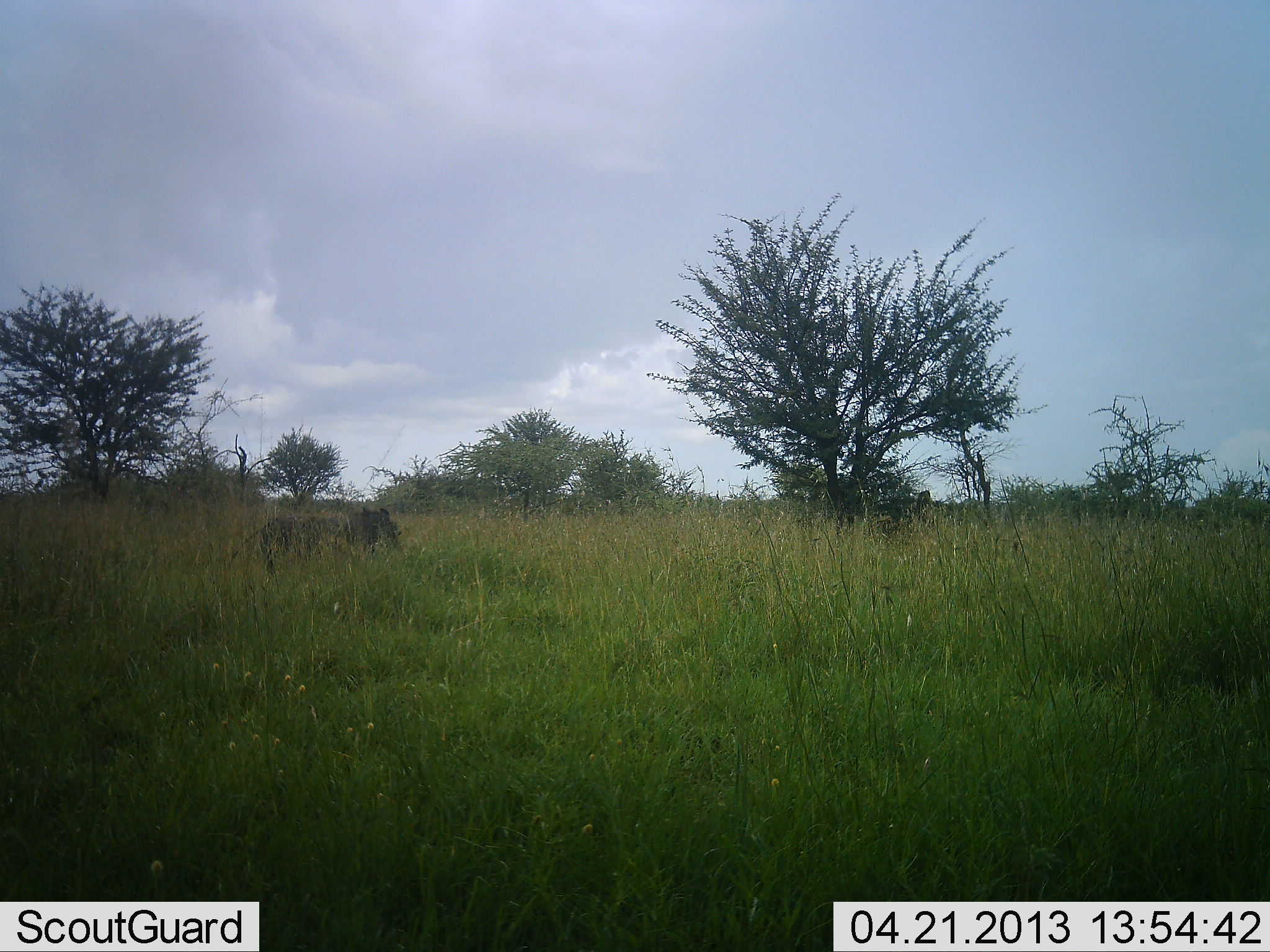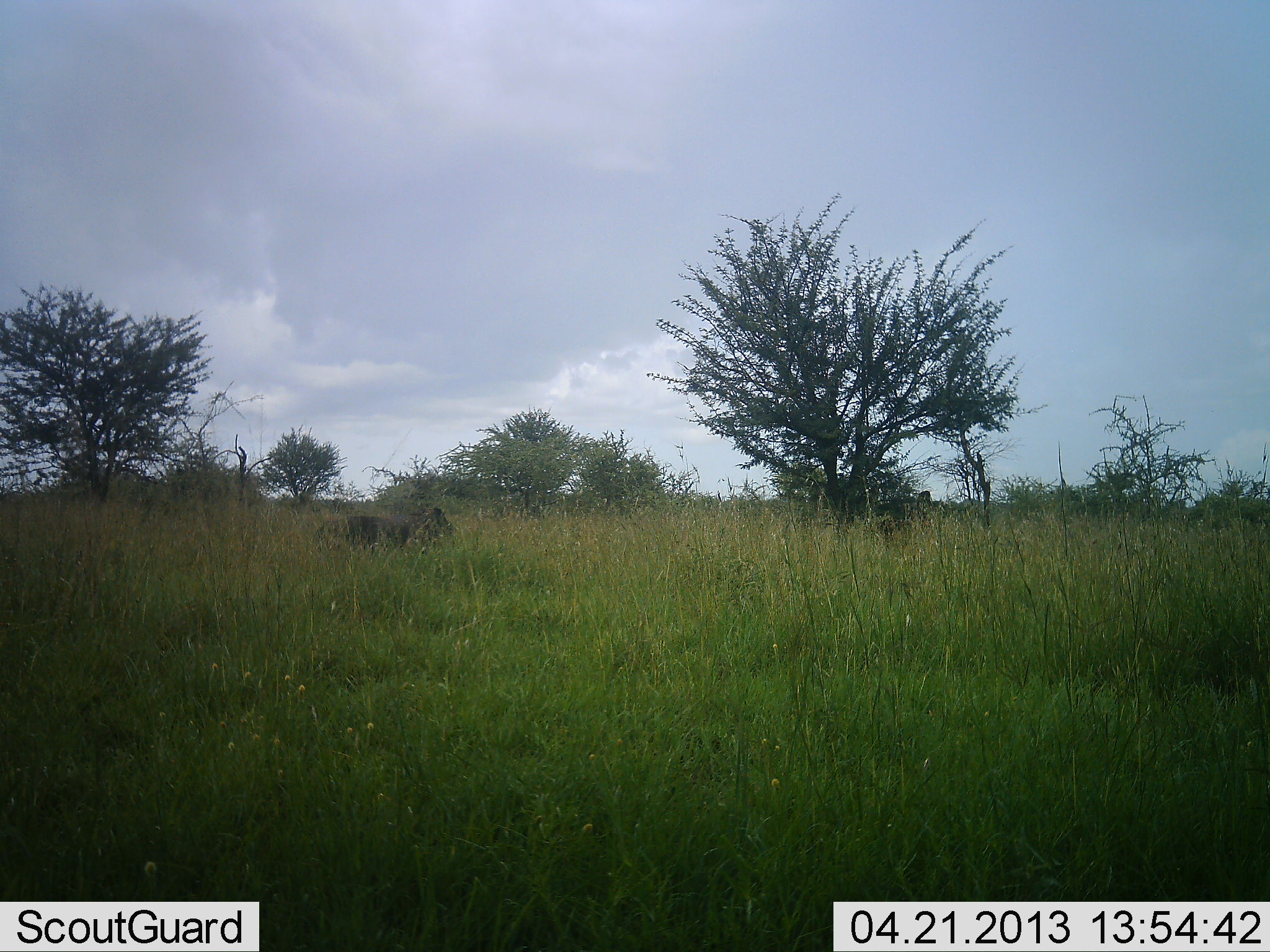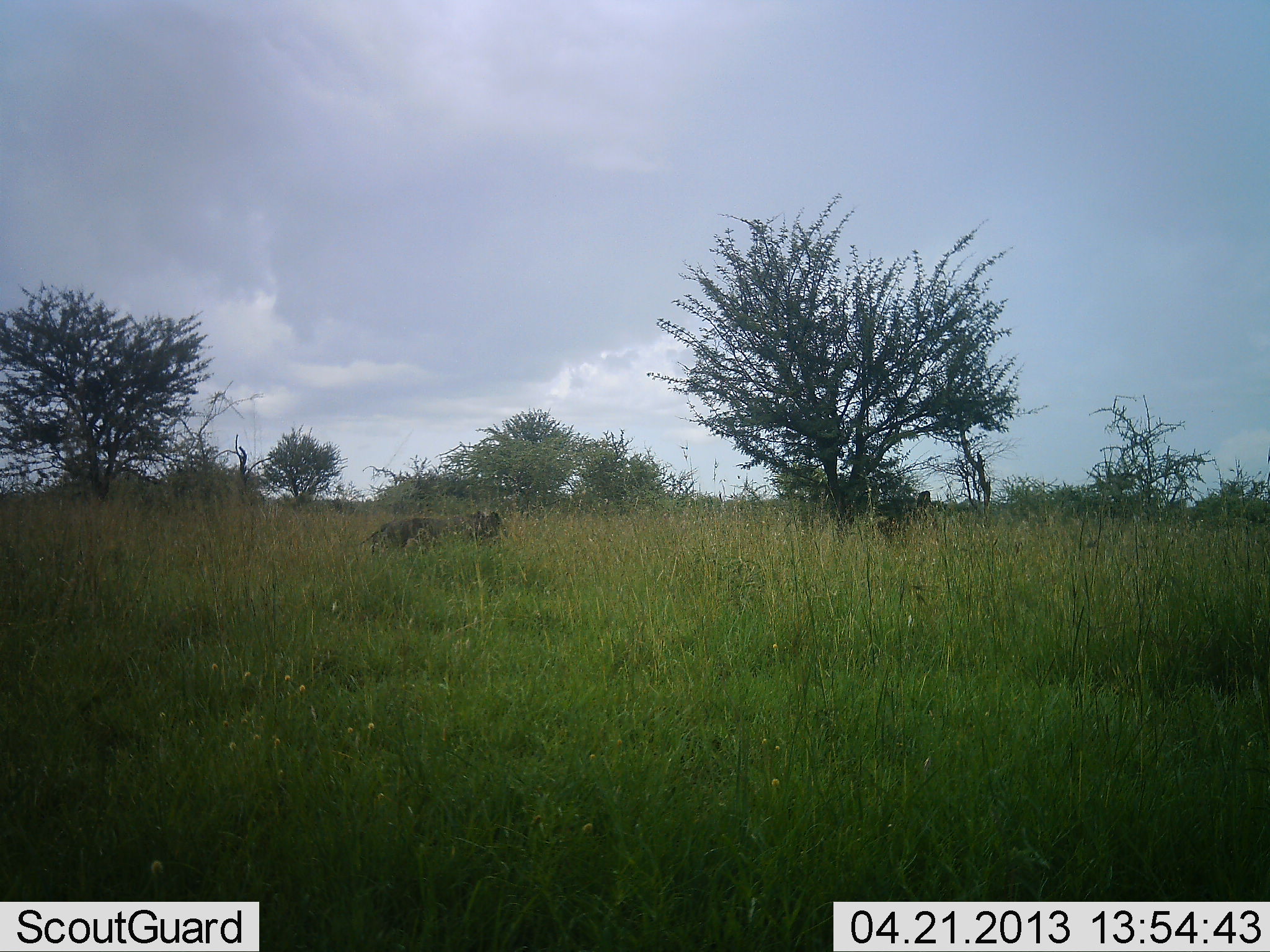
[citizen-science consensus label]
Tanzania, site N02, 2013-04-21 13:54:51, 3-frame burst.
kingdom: Animalia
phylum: Chordata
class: Mammalia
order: Artiodactyla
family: Suidae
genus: Phacochoerus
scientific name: Phacochoerus africanus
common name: warthog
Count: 1.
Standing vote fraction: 7%.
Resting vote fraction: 0%.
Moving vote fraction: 93%.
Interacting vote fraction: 0%.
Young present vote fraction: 0%.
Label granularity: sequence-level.